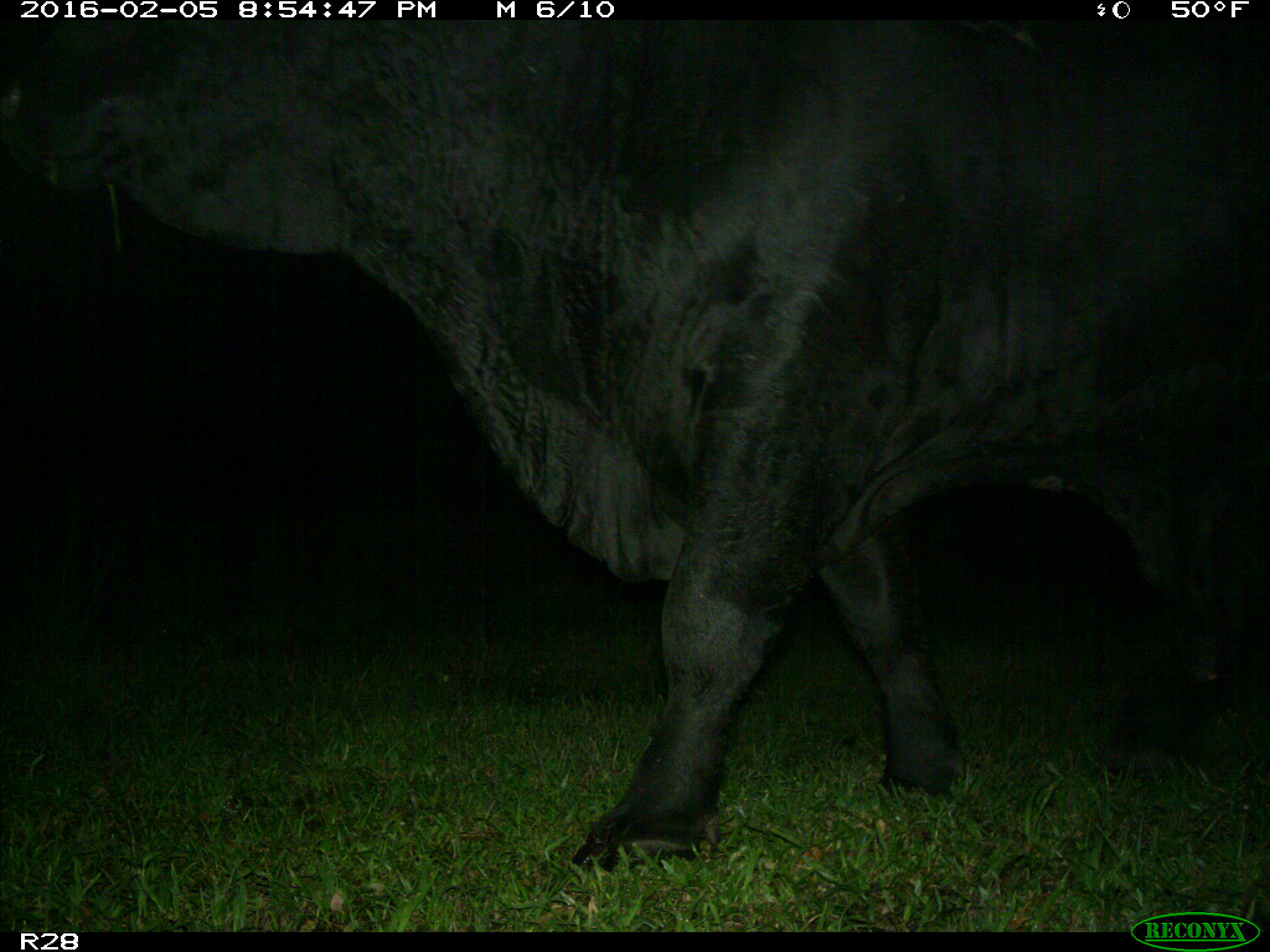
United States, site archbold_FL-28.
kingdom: Animalia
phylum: Chordata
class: Mammalia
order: Artiodactyla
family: Bovidae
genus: Bos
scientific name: Bos taurus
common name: domestic cow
Bos taurus (domestic cow).